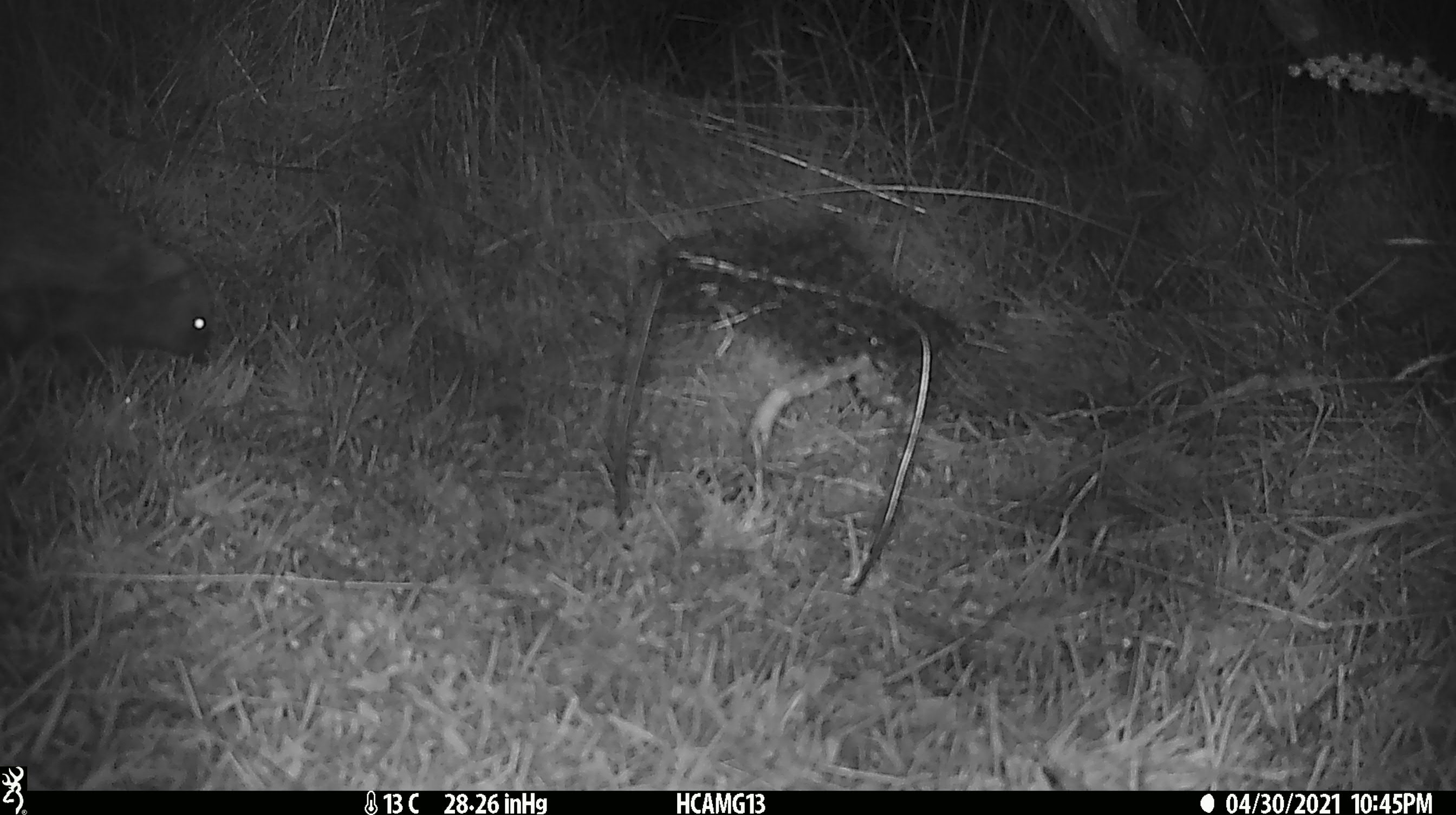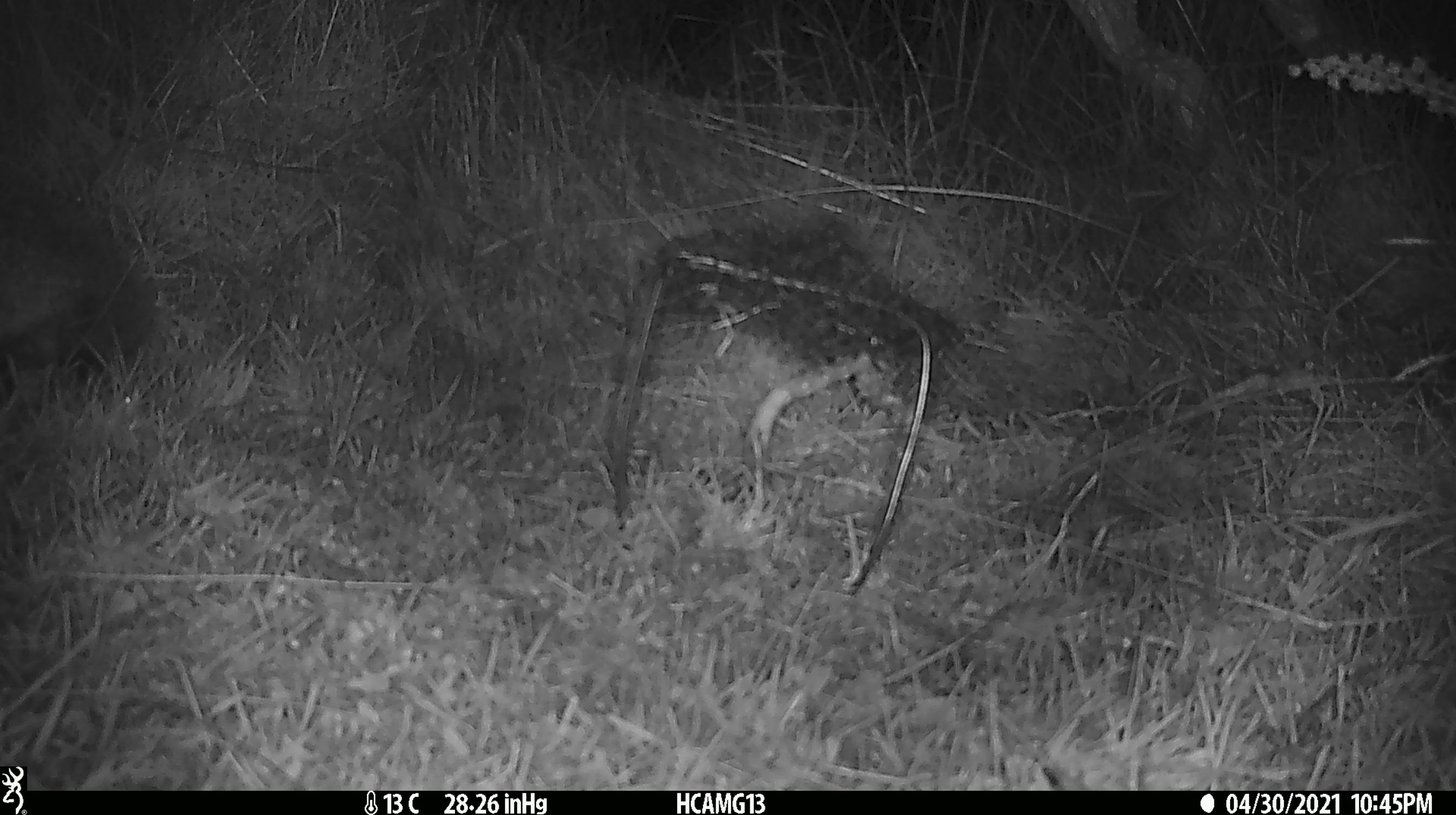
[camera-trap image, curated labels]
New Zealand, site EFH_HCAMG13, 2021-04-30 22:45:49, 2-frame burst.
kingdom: Animalia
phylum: Chordata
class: Mammalia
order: Eulipotyphla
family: Erinaceidae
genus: Erinaceus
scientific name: Erinaceus europaeus europaeus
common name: european hedgehog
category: hedgehog